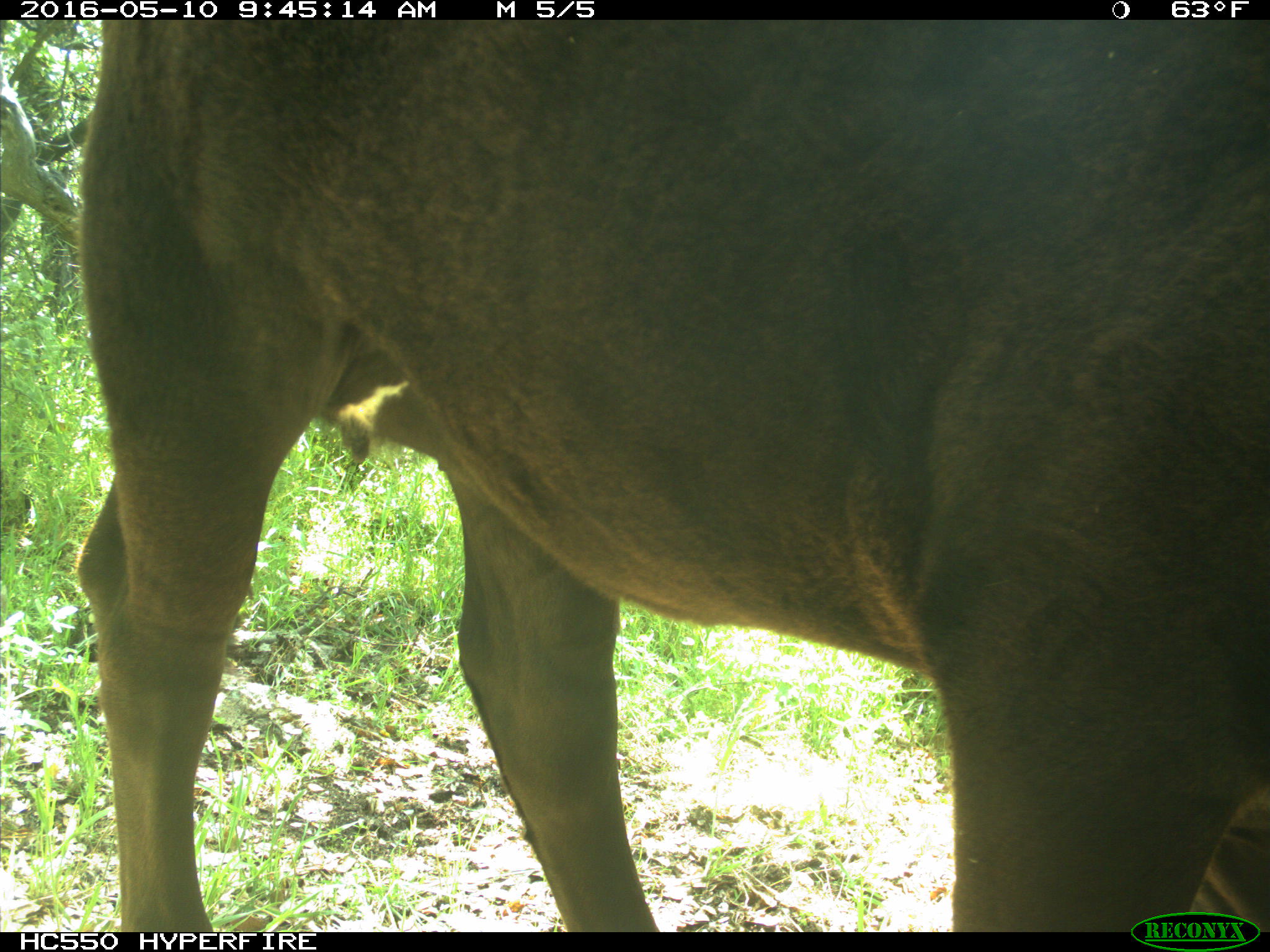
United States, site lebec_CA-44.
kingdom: Animalia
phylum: Chordata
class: Mammalia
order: Artiodactyla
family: Bovidae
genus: Bos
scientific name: Bos taurus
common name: domestic cow